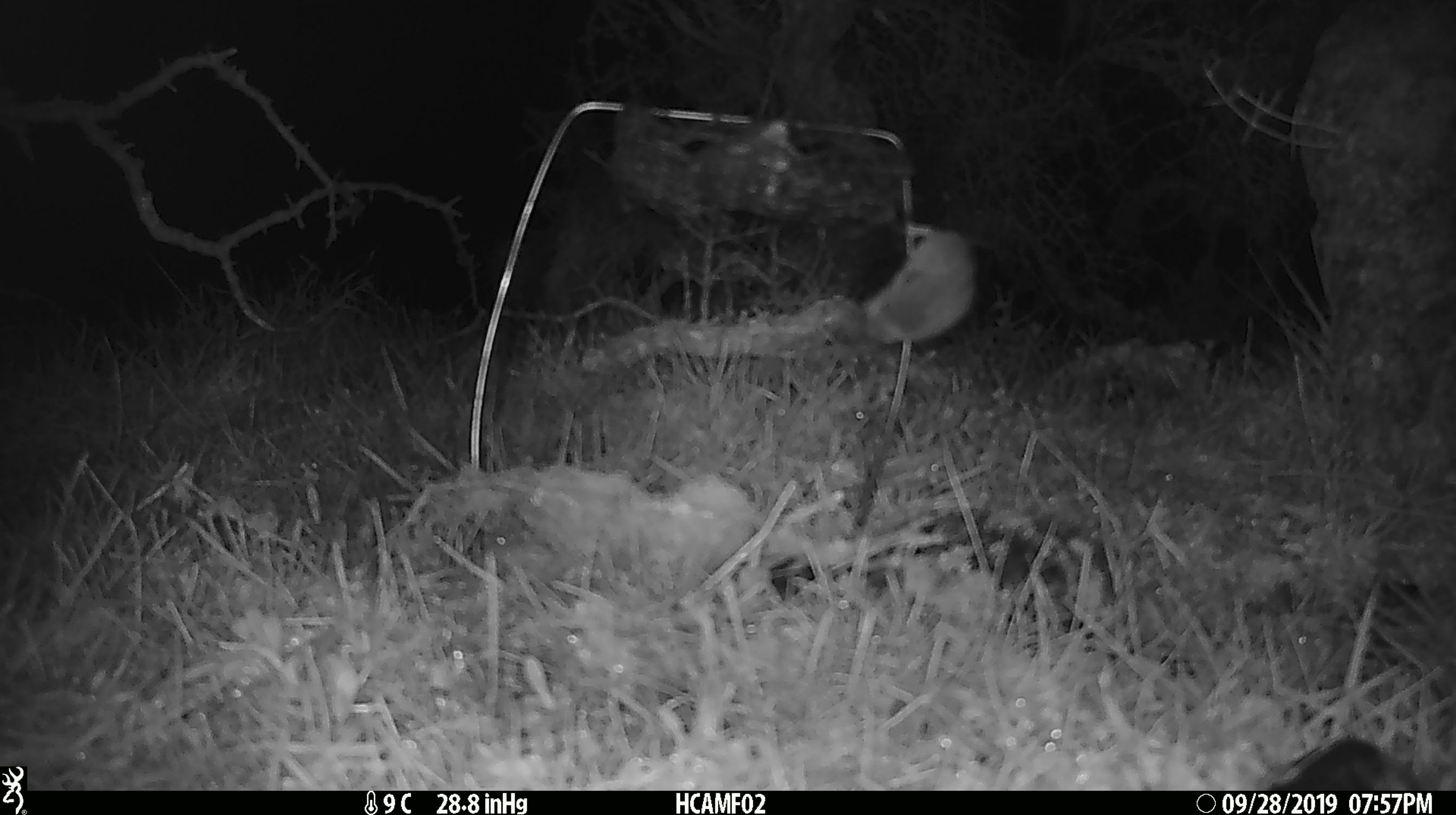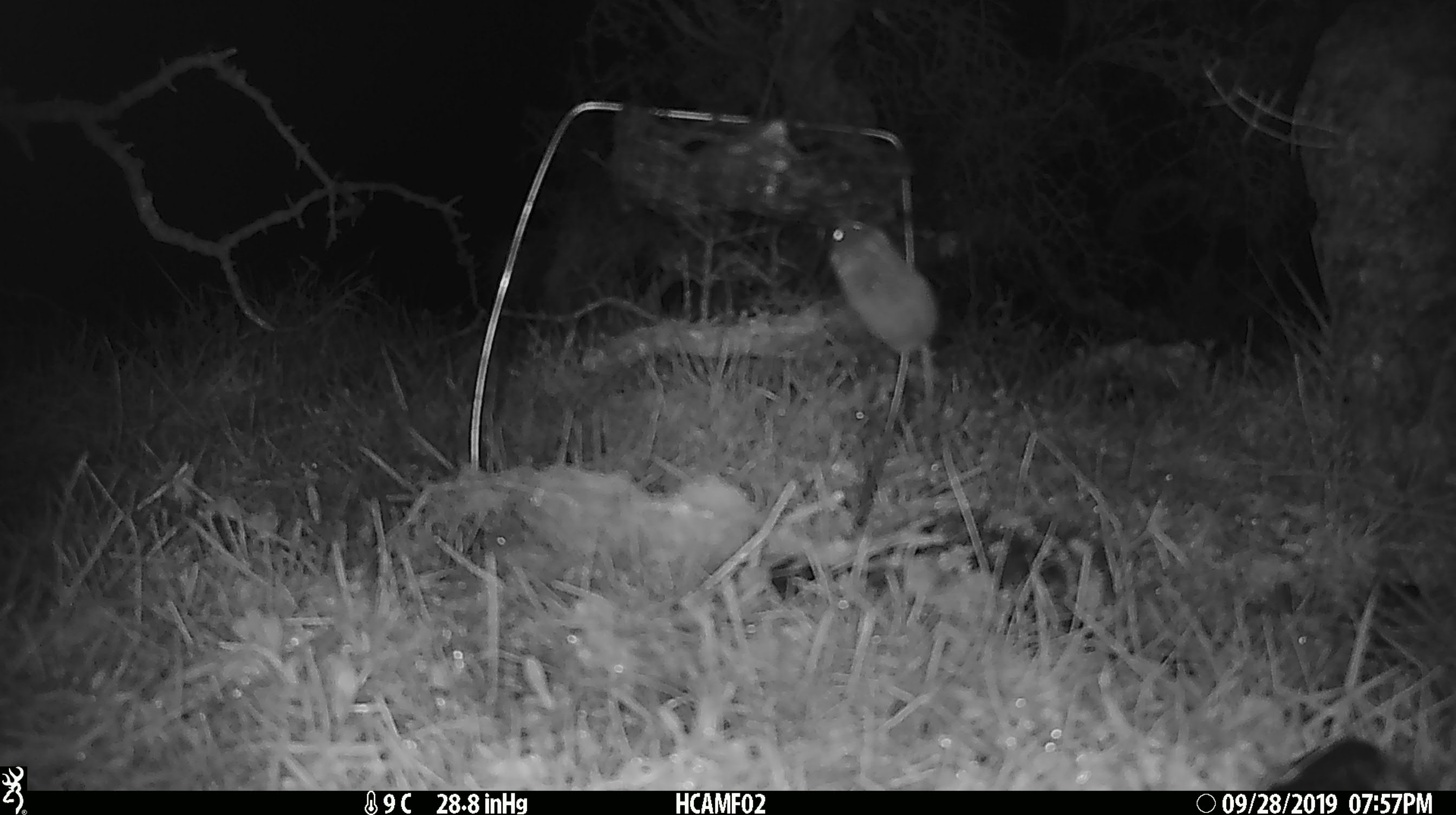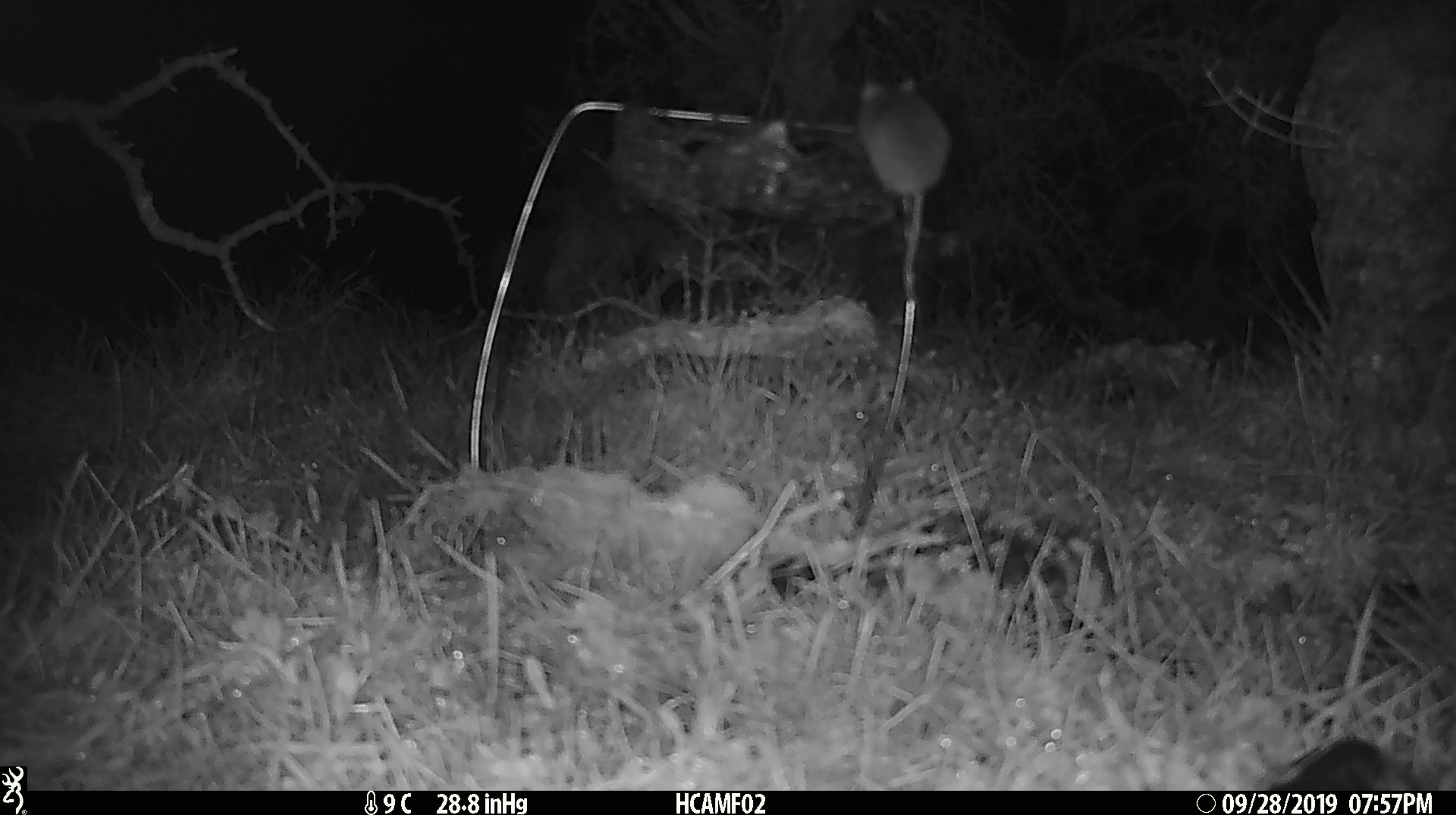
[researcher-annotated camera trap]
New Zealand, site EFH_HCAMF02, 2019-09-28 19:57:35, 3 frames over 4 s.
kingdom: Animalia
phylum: Chordata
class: Mammalia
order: Rodentia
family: Muridae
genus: Mus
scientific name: Mus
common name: mouse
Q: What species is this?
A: Mouse (Mus).